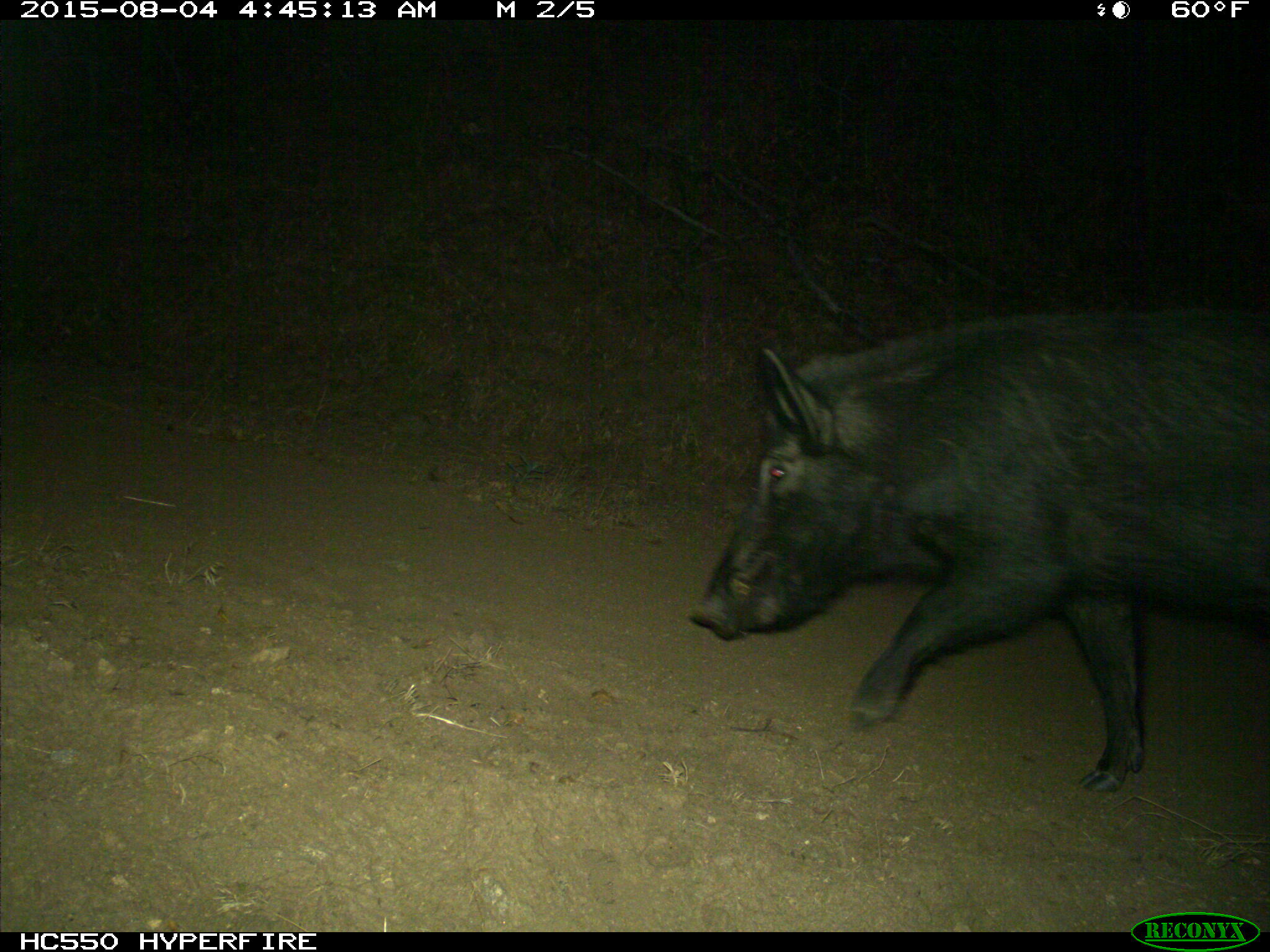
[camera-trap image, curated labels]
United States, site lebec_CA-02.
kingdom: Animalia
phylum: Chordata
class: Mammalia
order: Artiodactyla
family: Suidae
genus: Sus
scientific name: Sus scrofa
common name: wild boar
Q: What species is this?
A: Sus scrofa (wild boar).